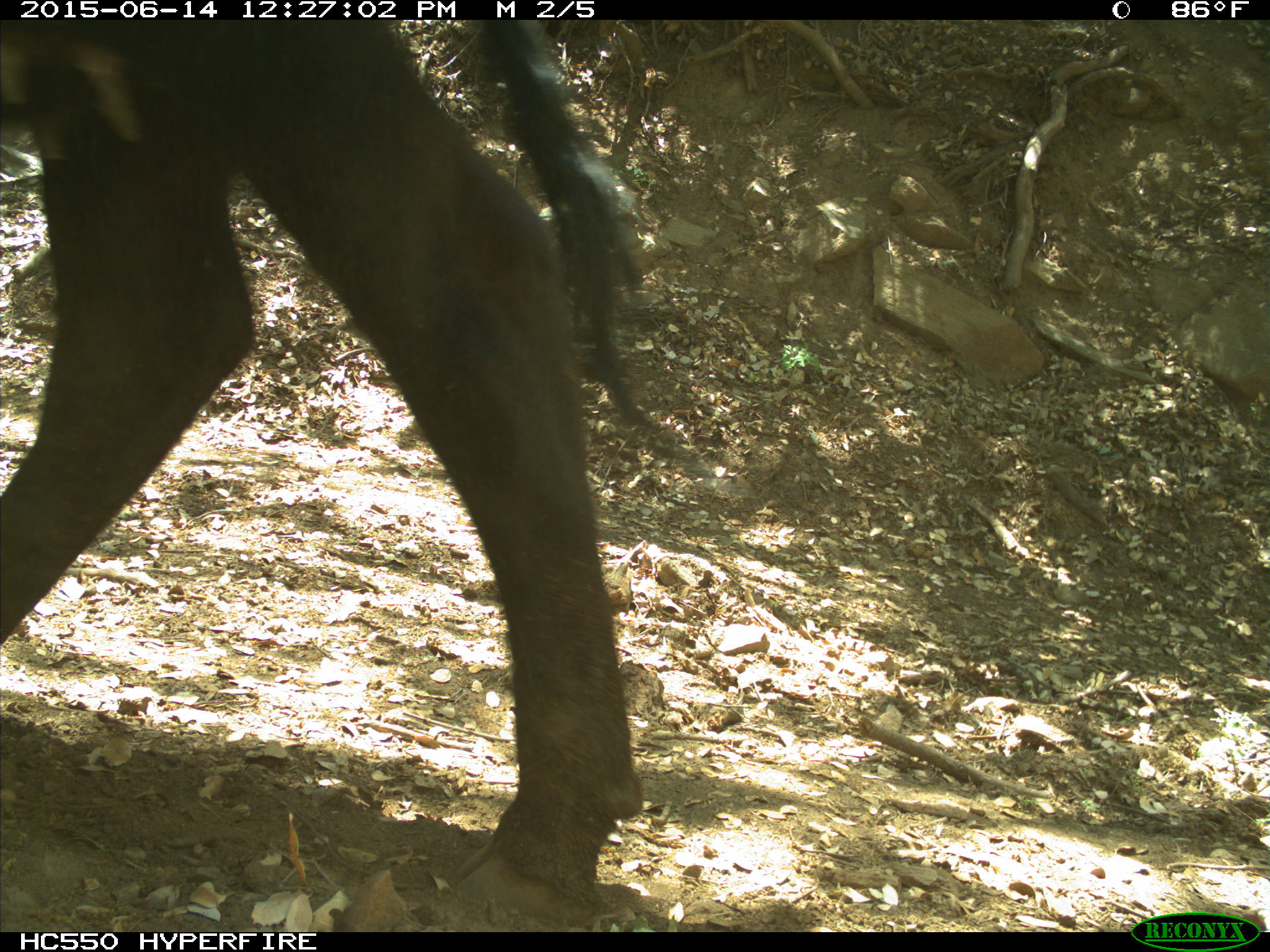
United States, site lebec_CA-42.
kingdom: Animalia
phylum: Chordata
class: Mammalia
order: Artiodactyla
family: Bovidae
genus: Bos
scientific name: Bos taurus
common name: domestic cow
Bos taurus (domestic cow).